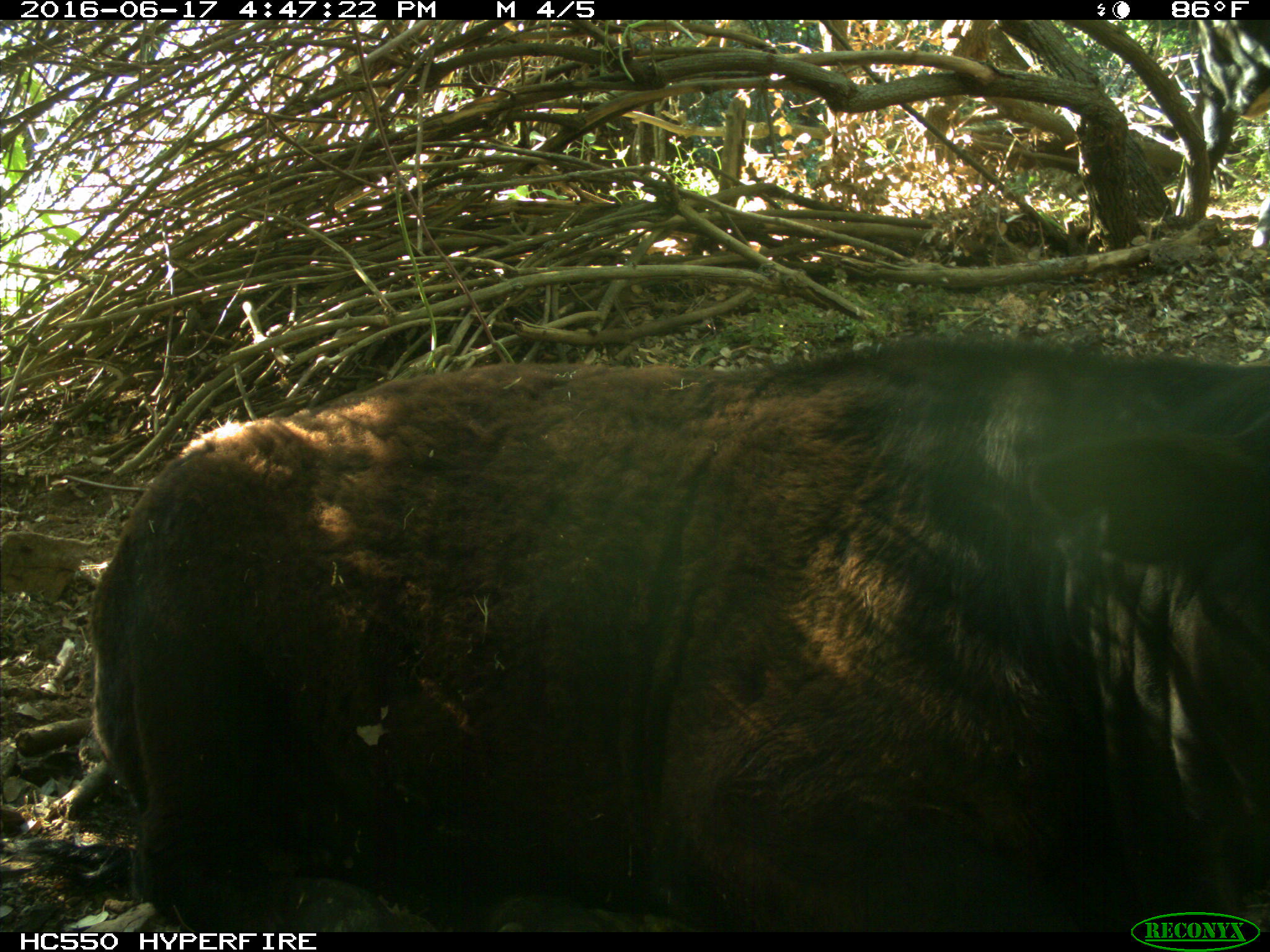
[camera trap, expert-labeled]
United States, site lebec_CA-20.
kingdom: Animalia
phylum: Chordata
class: Mammalia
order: Artiodactyla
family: Bovidae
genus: Bos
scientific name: Bos taurus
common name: domestic cow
Bos taurus (domestic cow).